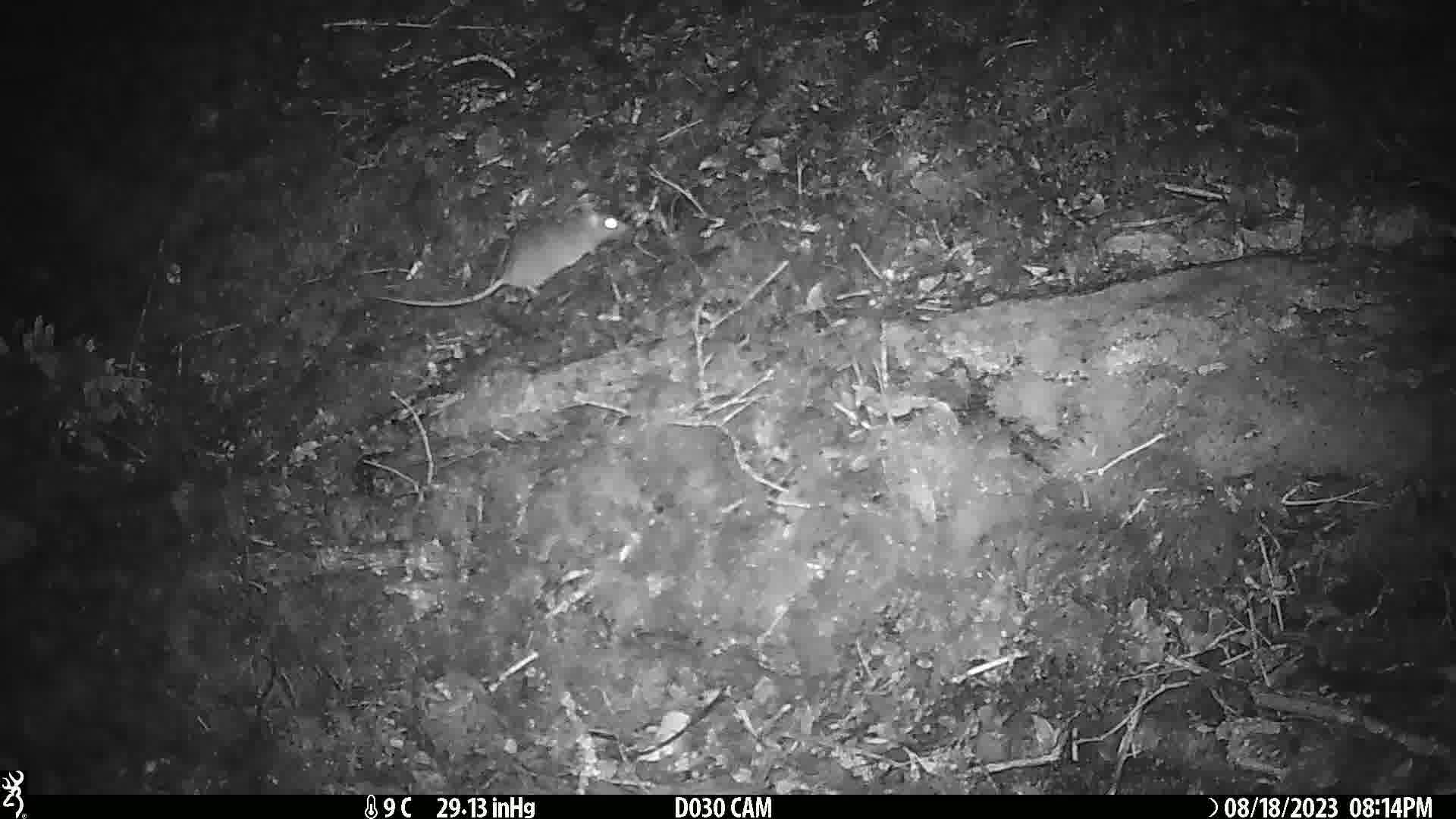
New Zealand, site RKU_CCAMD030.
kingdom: Animalia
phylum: Chordata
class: Mammalia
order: Rodentia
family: Muridae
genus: Rattus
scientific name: Rattus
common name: rat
Rat (Rattus).